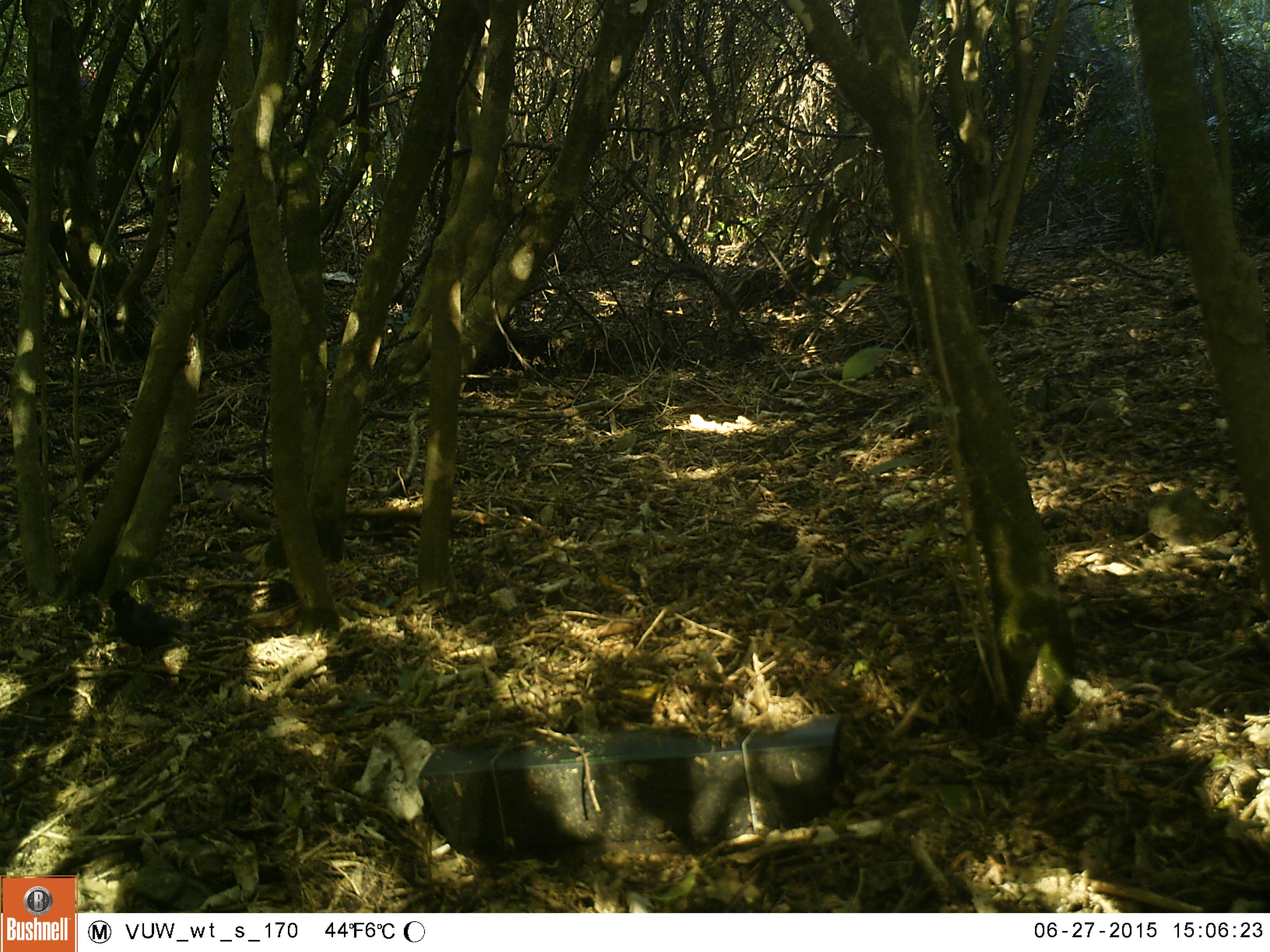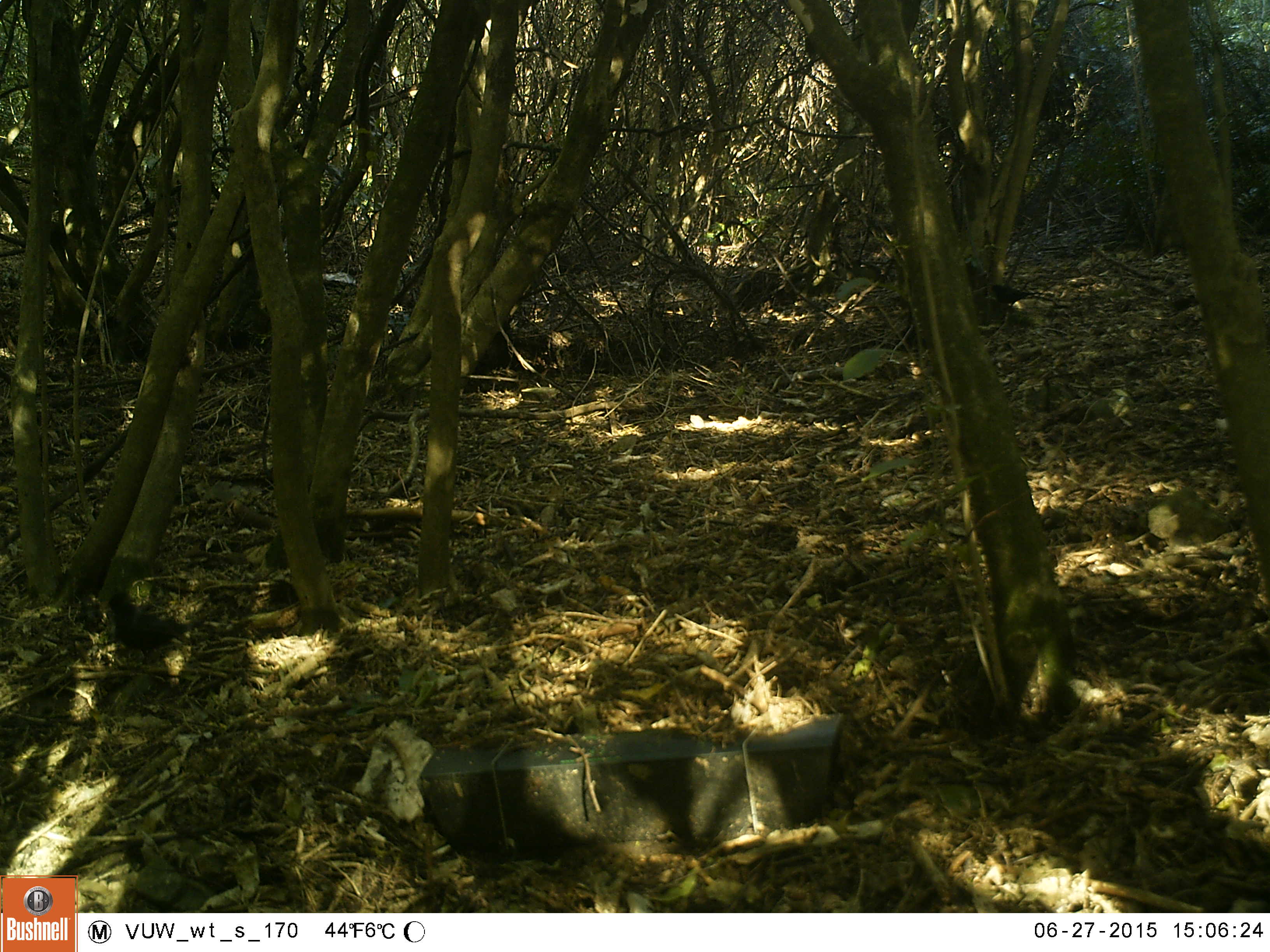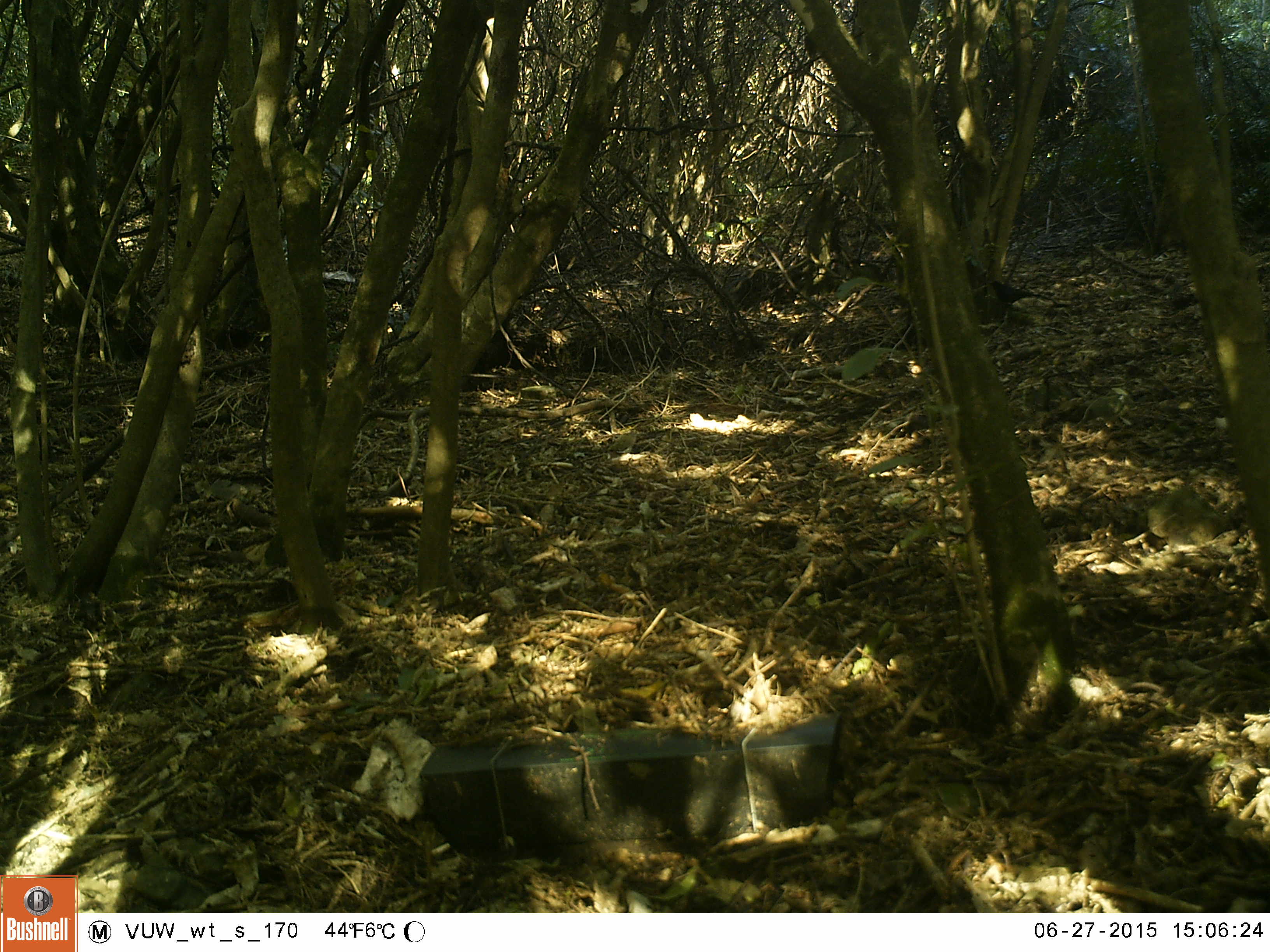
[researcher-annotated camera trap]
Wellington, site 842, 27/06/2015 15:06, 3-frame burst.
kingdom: Animalia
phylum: Chordata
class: Aves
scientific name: Aves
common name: bird